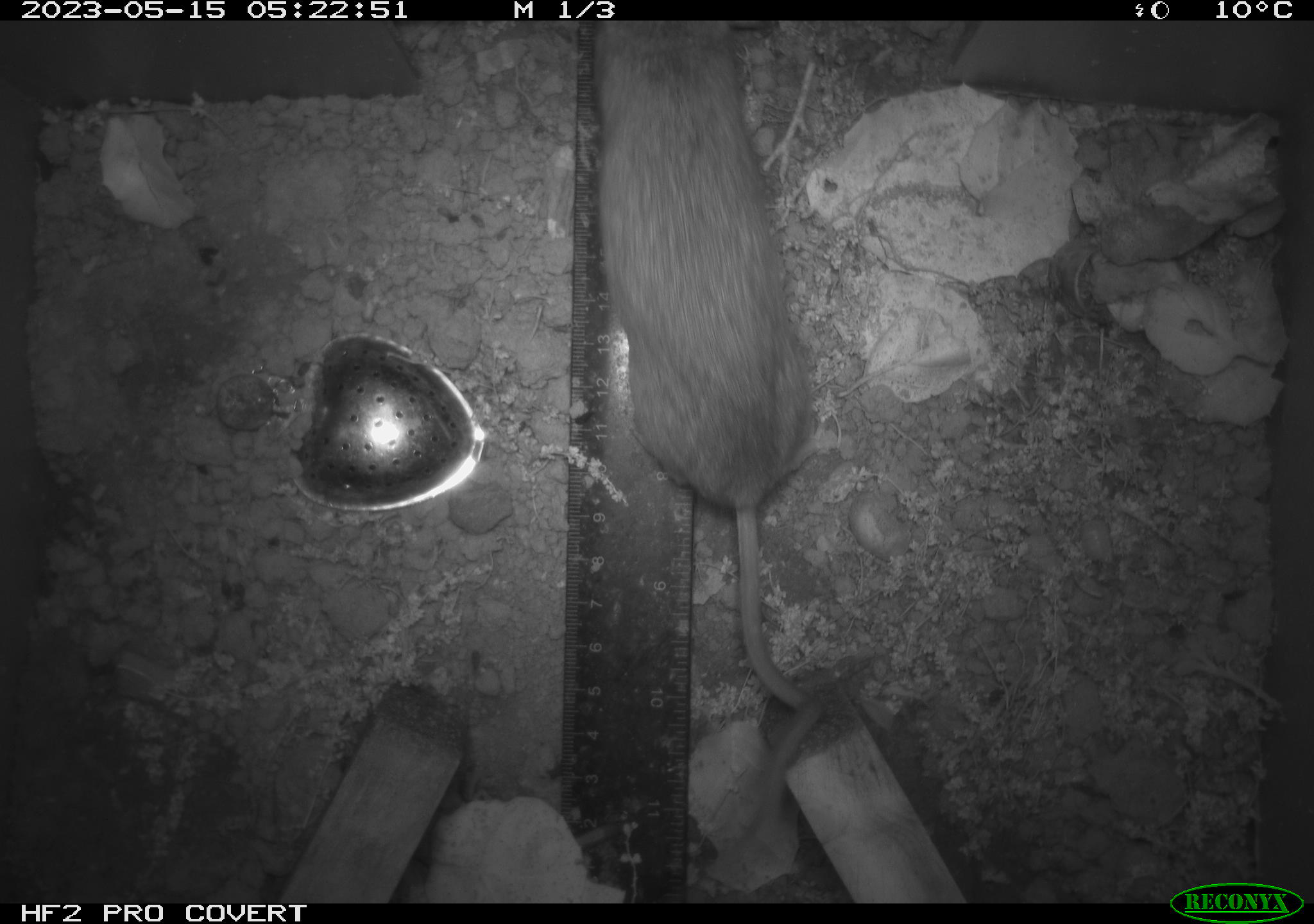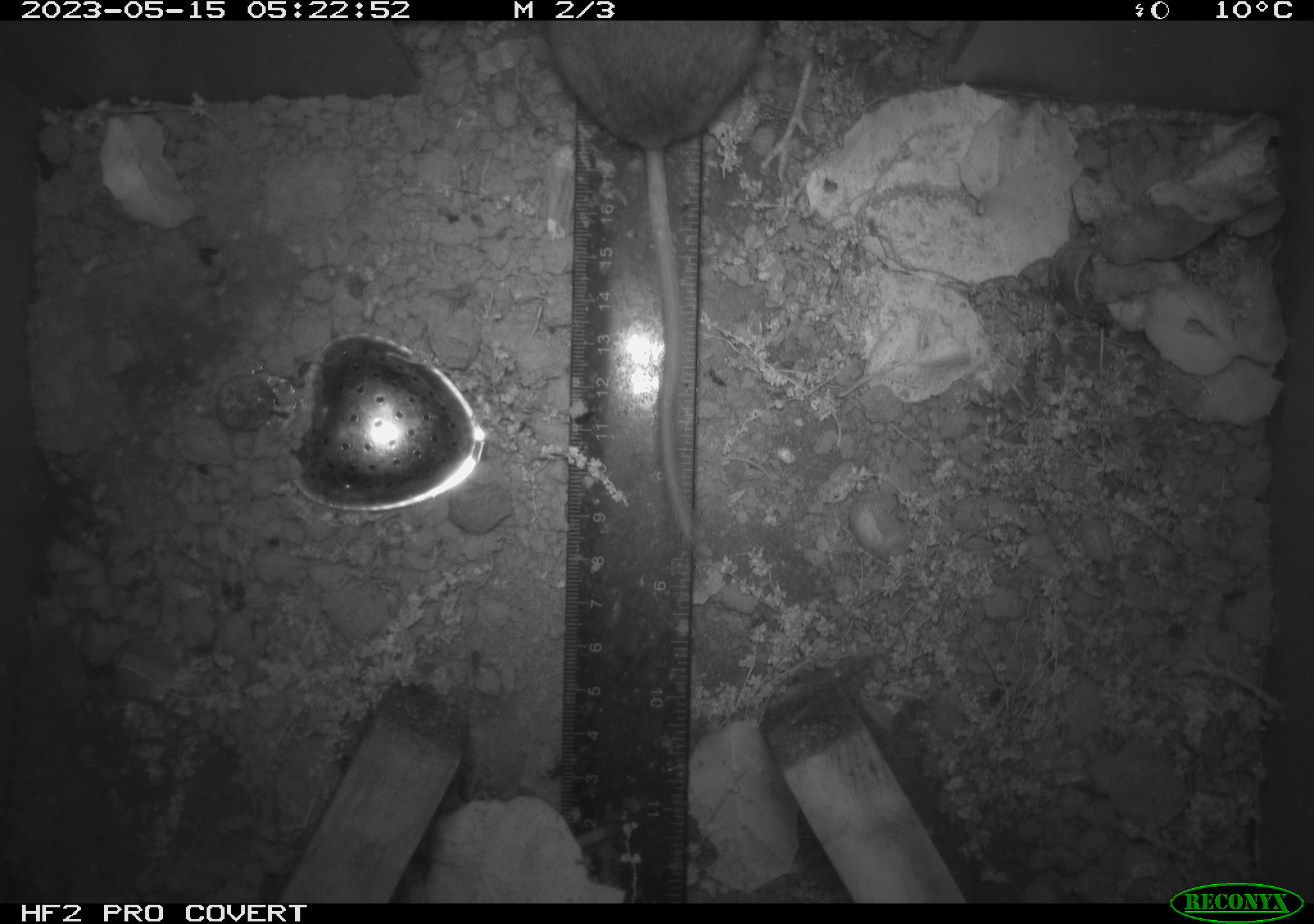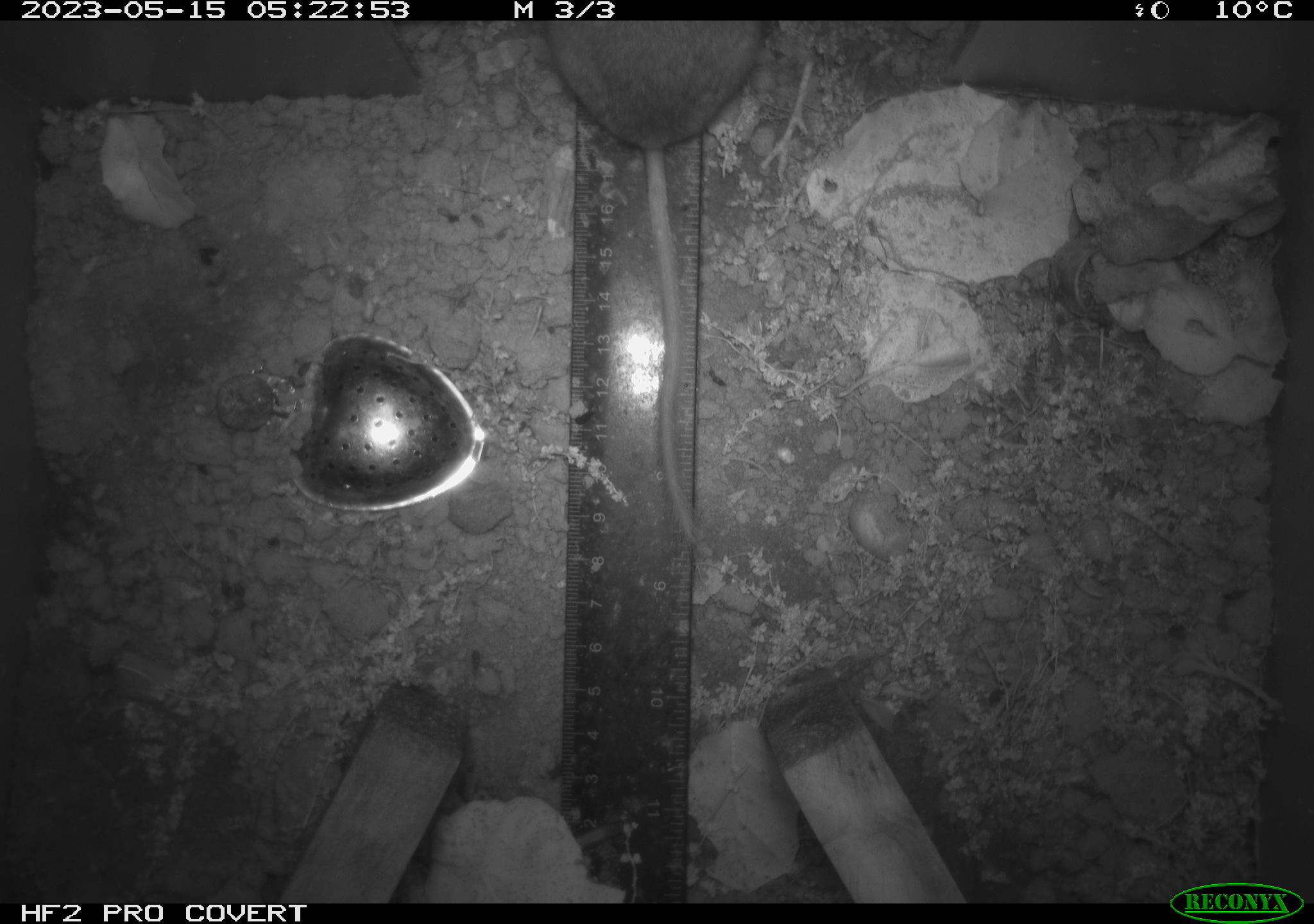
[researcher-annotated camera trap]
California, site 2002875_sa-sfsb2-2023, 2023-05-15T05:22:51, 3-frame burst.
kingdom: Animalia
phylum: Chordata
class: Mammalia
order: Rodentia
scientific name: Rodentia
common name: mouse species